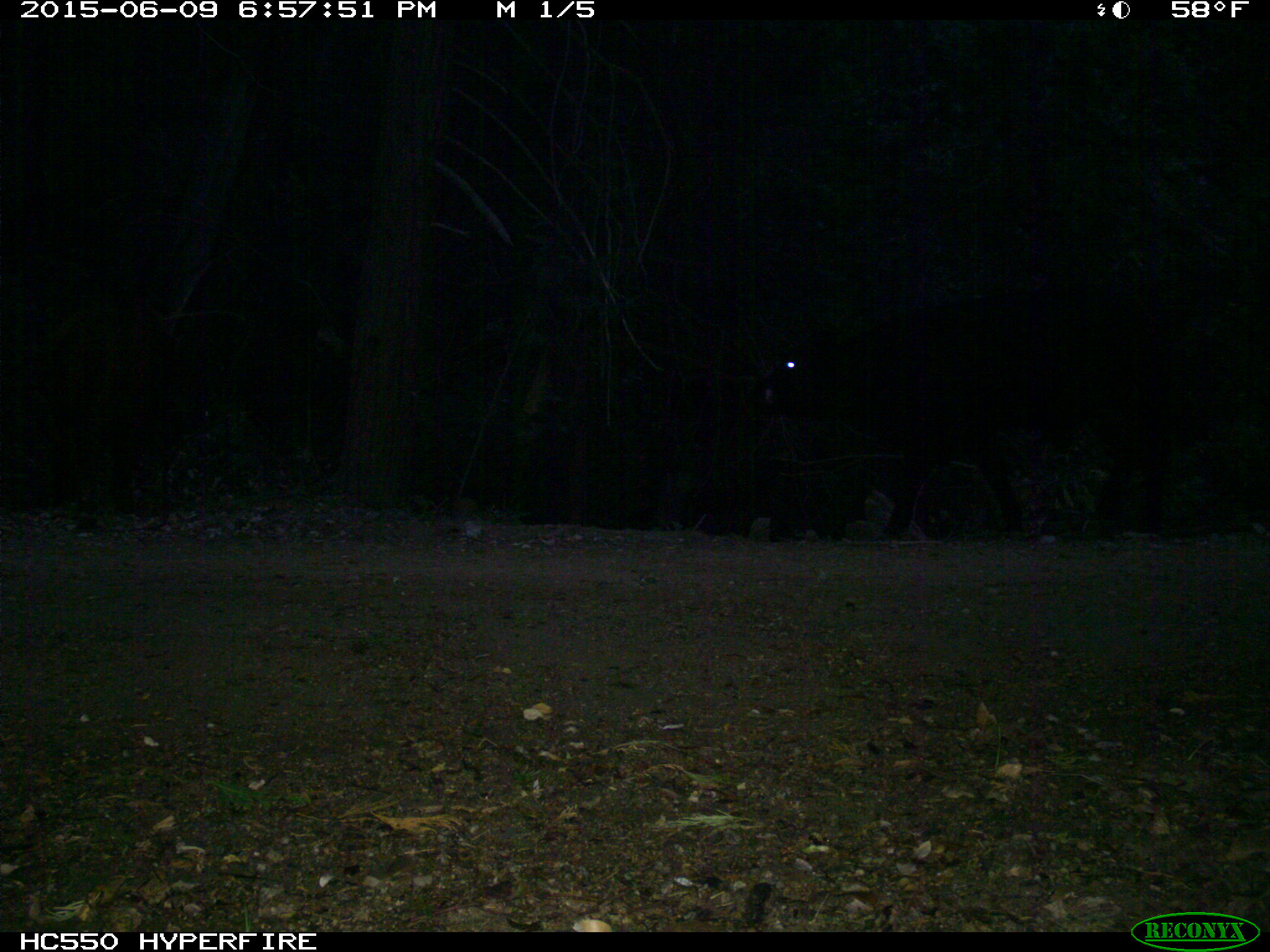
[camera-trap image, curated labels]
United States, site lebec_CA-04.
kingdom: Animalia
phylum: Chordata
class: Mammalia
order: Artiodactyla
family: Bovidae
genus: Bos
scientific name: Bos taurus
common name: domestic cow